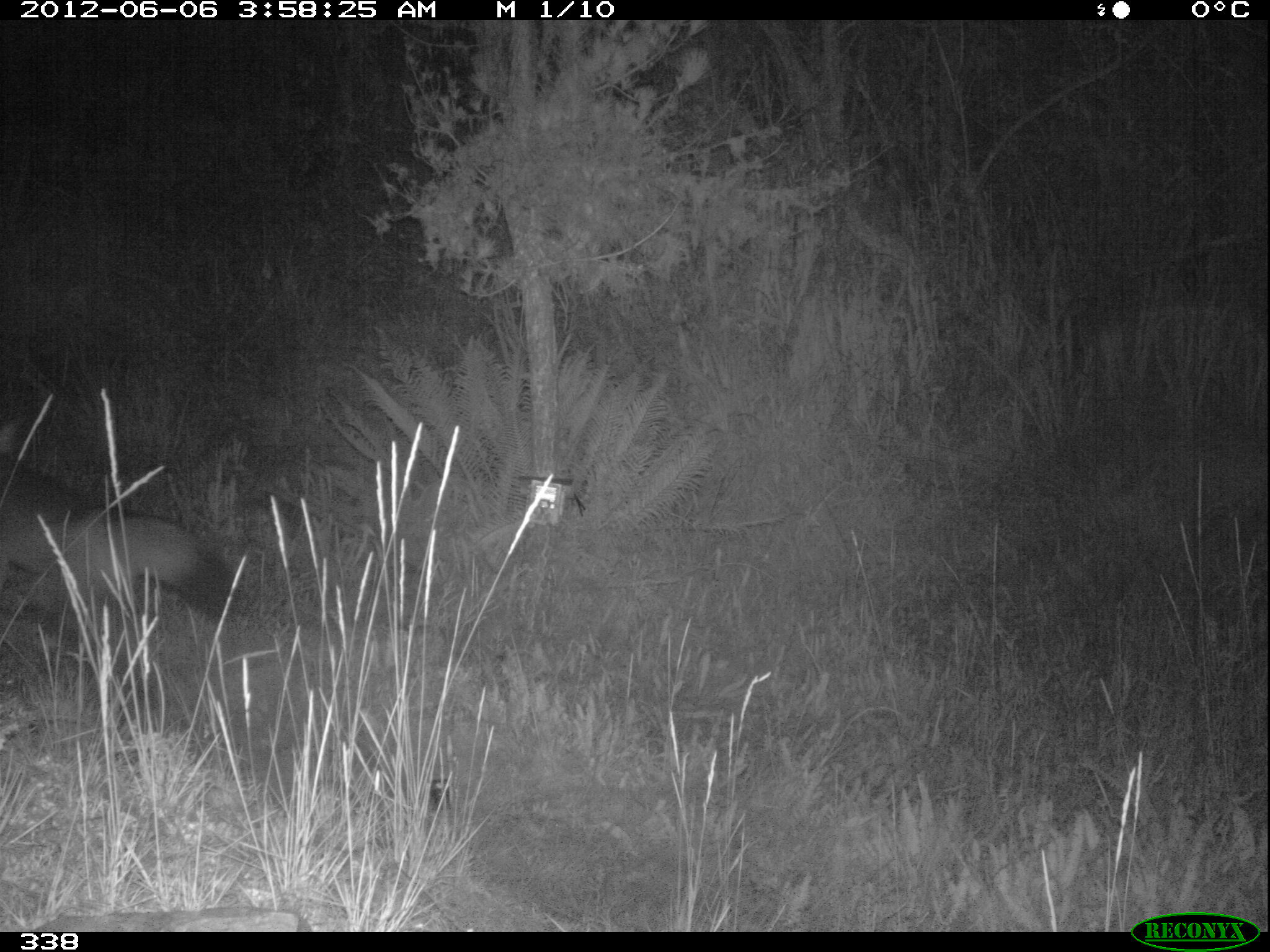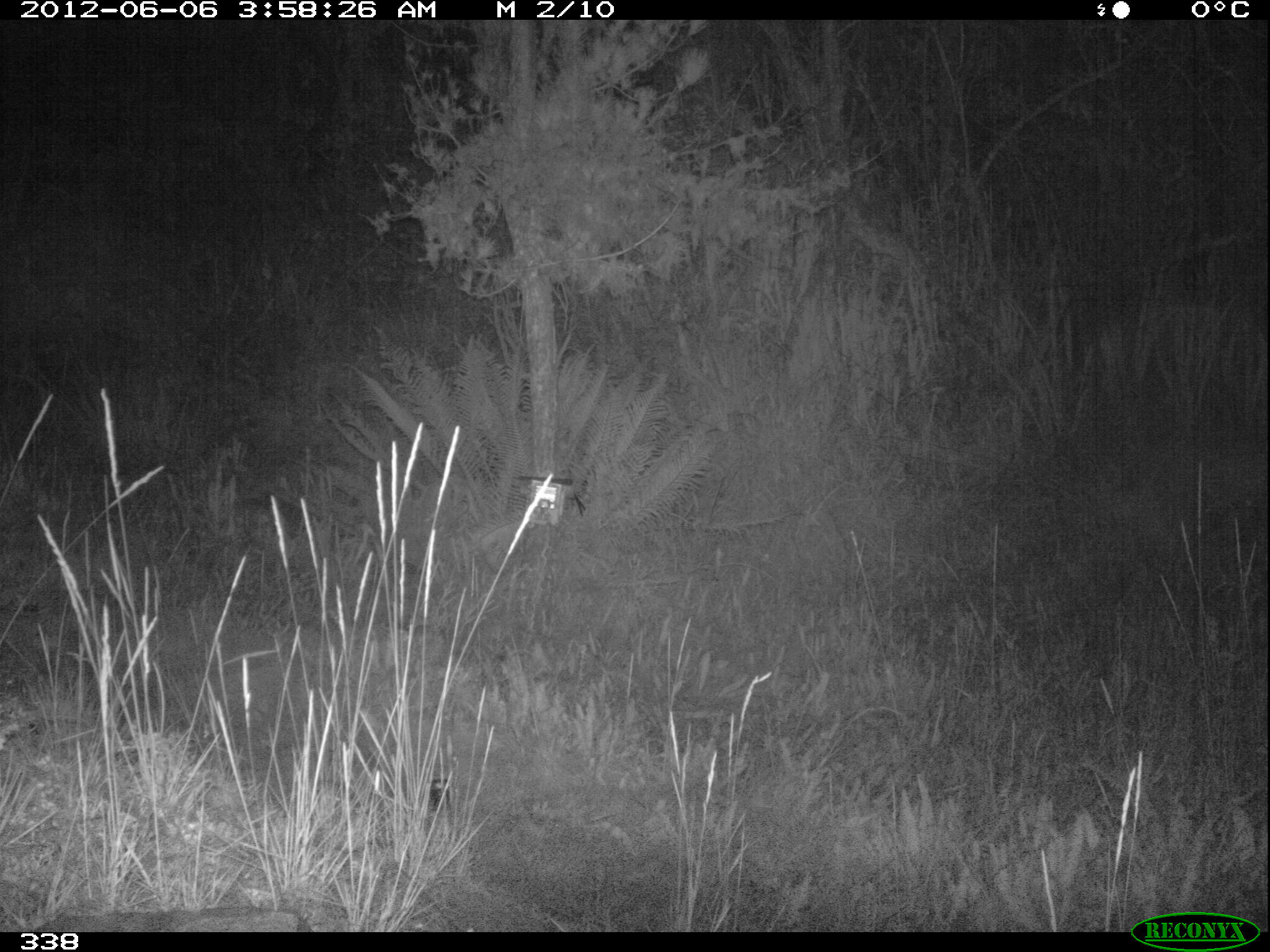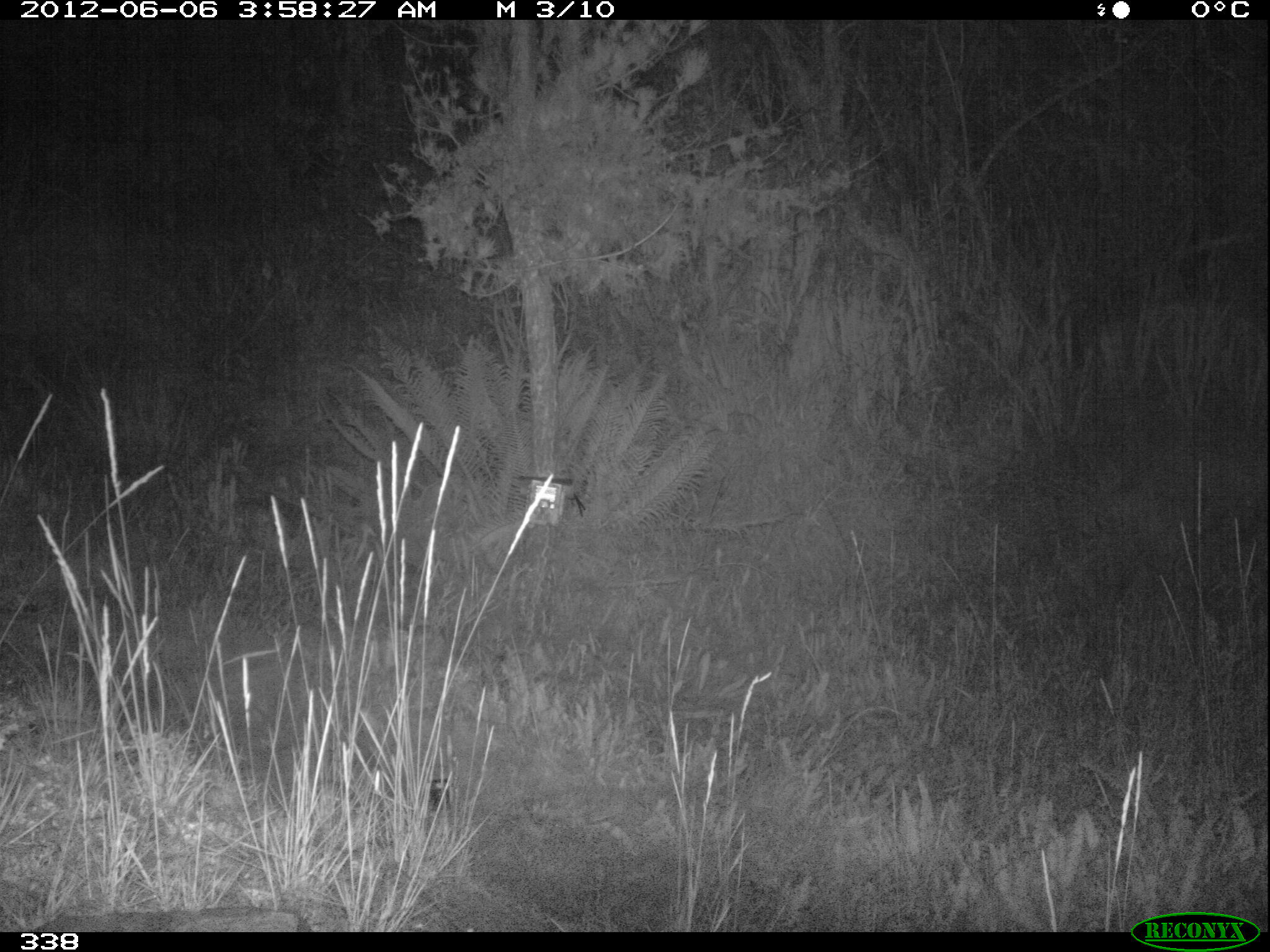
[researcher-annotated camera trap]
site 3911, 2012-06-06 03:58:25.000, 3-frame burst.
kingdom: Animalia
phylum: Chordata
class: Mammalia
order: Carnivora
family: Canidae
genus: Lycalopex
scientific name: Lycalopex culpaeus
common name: culpeo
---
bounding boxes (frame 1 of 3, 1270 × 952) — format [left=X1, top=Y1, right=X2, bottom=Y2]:
lycalopex culpaeus: [left=0, top=447, right=244, bottom=663]